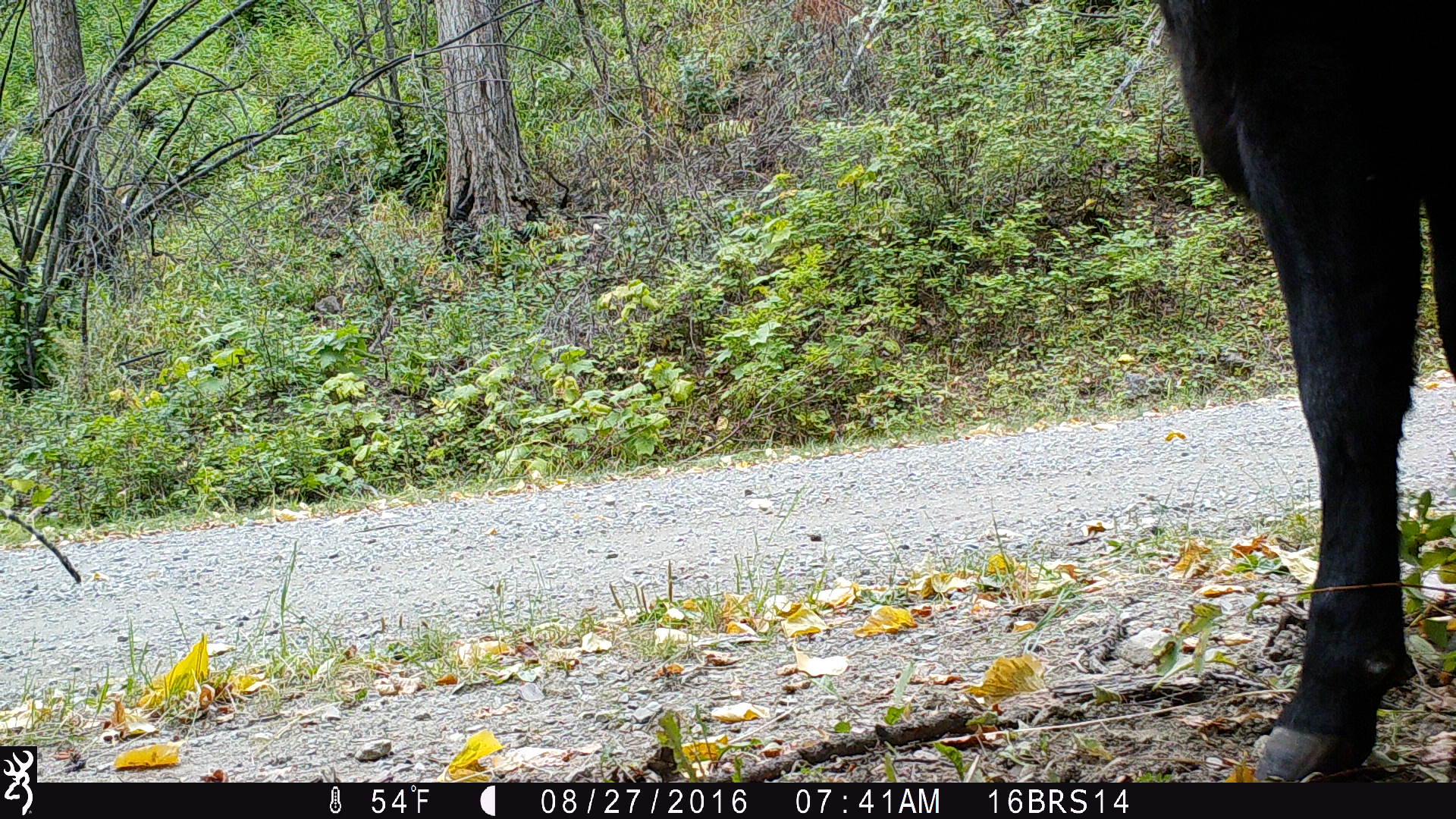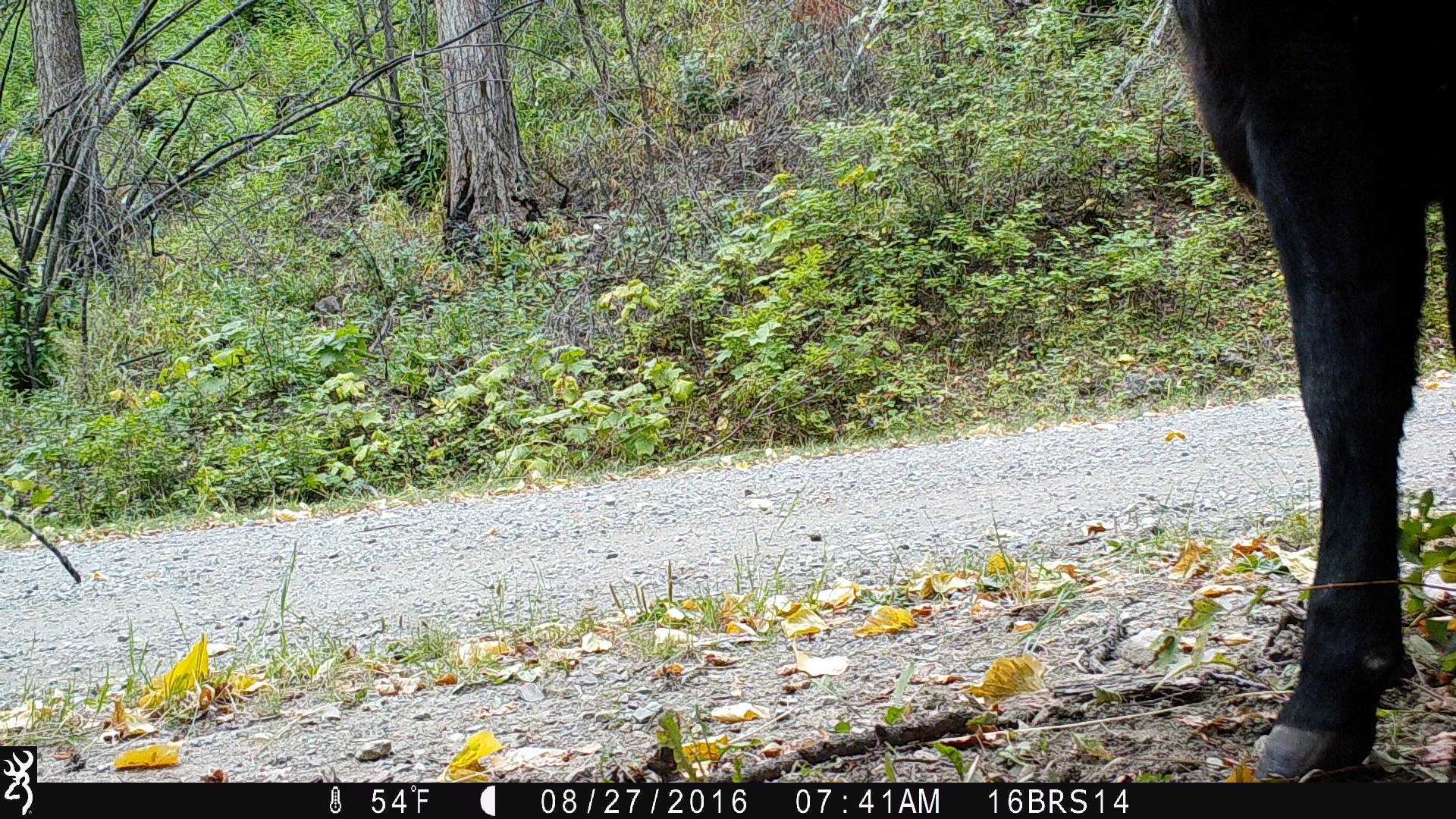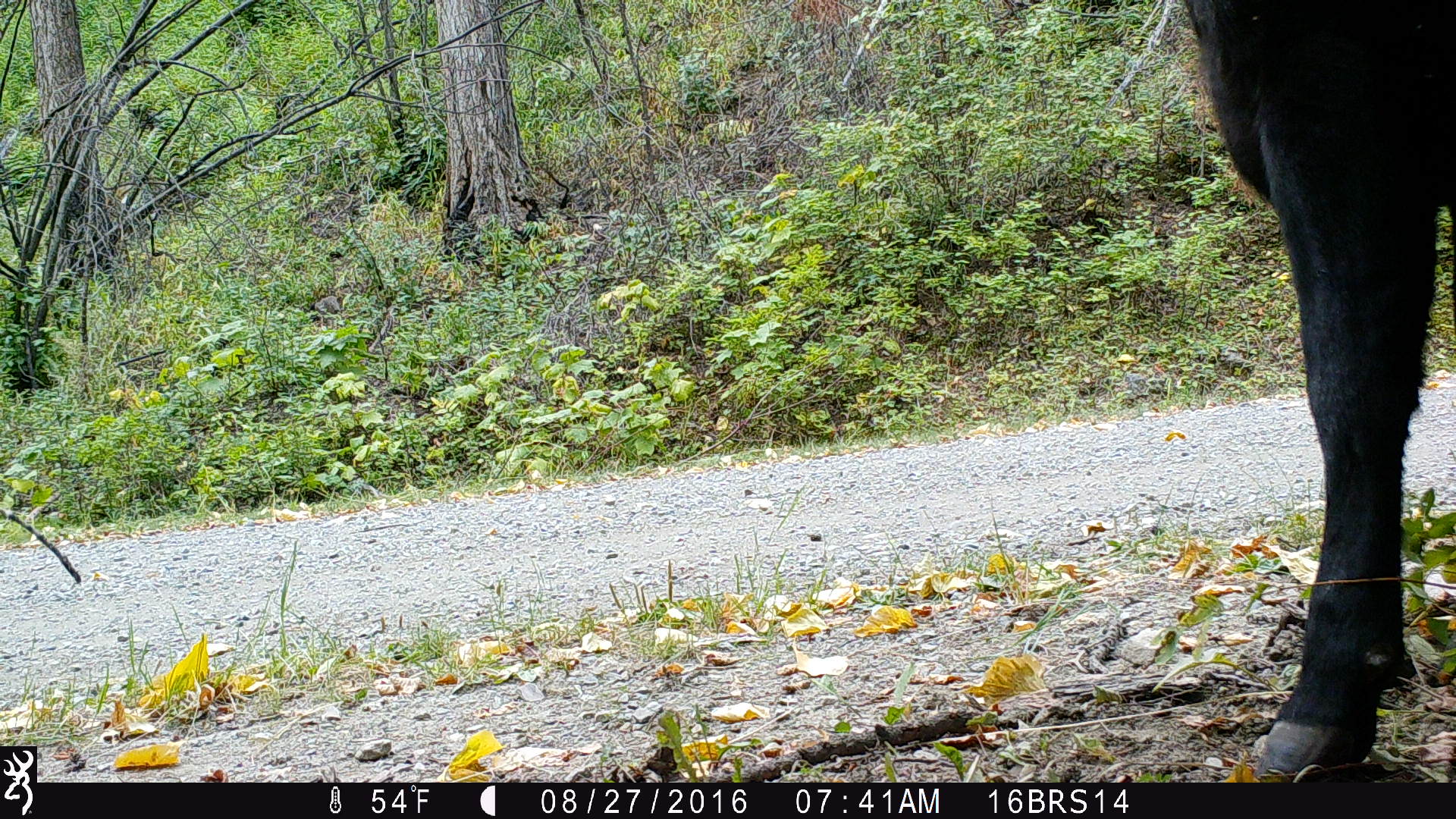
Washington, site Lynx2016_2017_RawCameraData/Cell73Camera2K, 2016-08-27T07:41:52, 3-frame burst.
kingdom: Animalia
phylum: Chordata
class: Mammalia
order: Artiodactyla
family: Bovidae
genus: Bos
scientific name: Bos taurus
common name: domestic cattle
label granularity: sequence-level